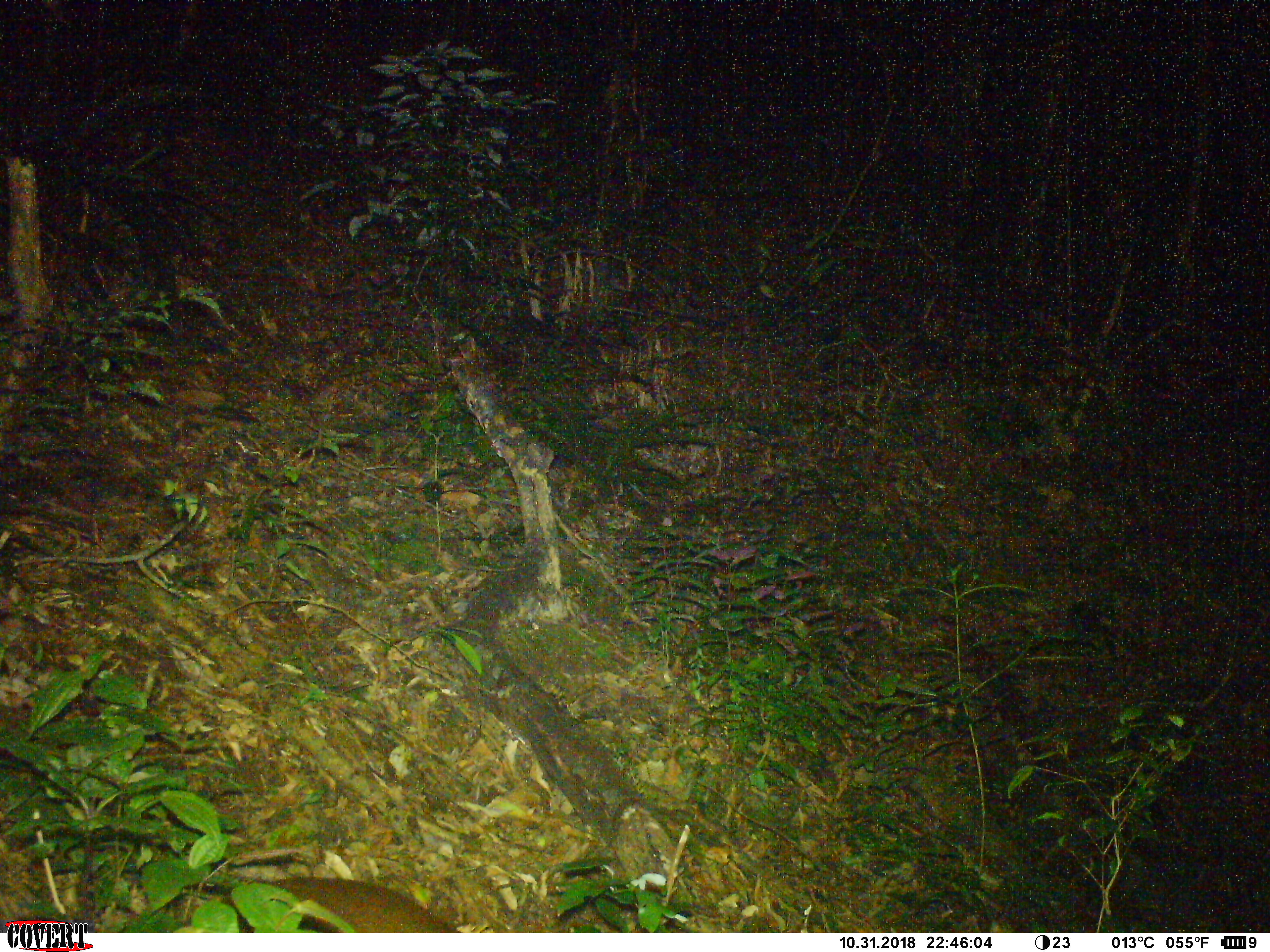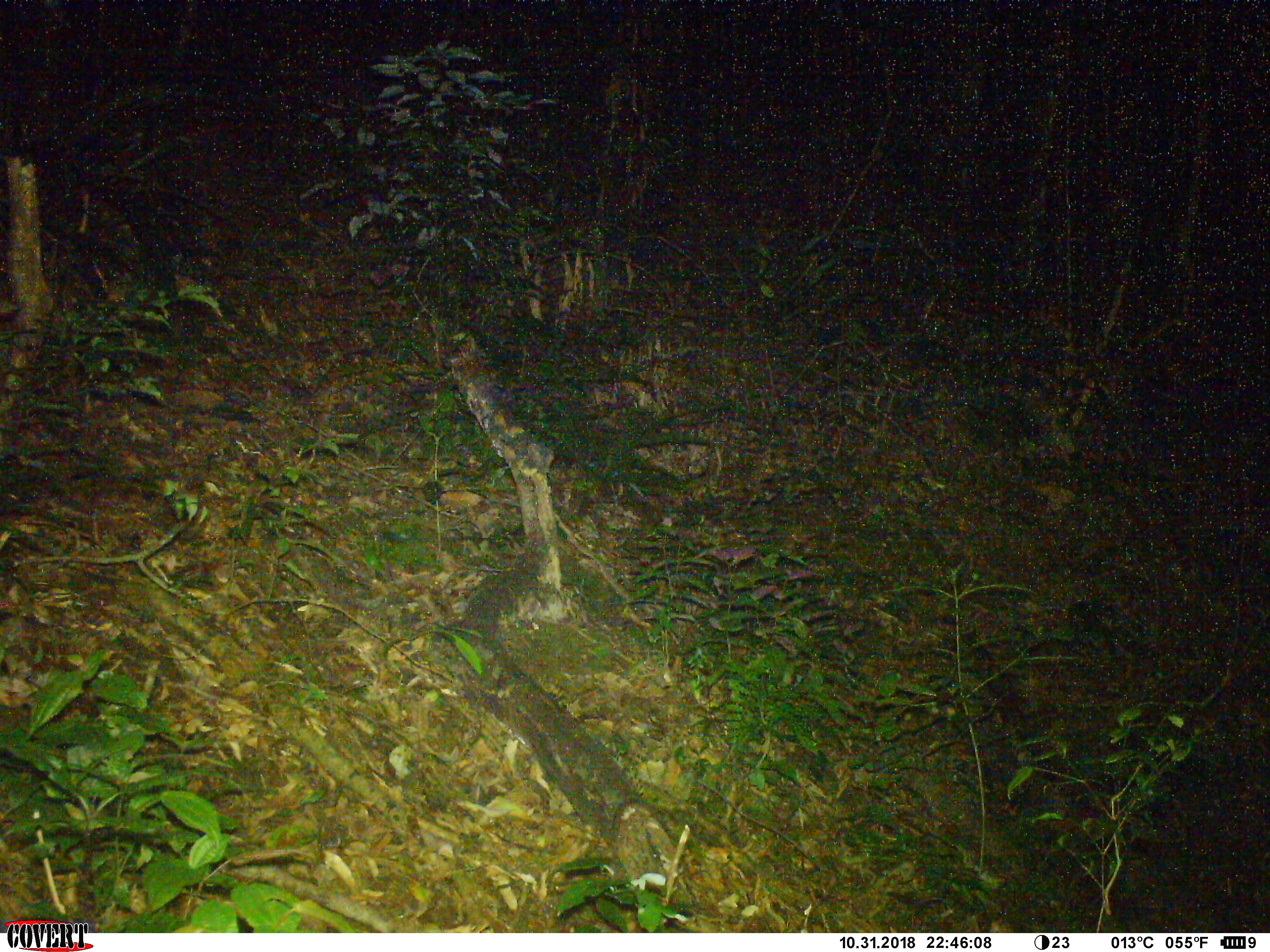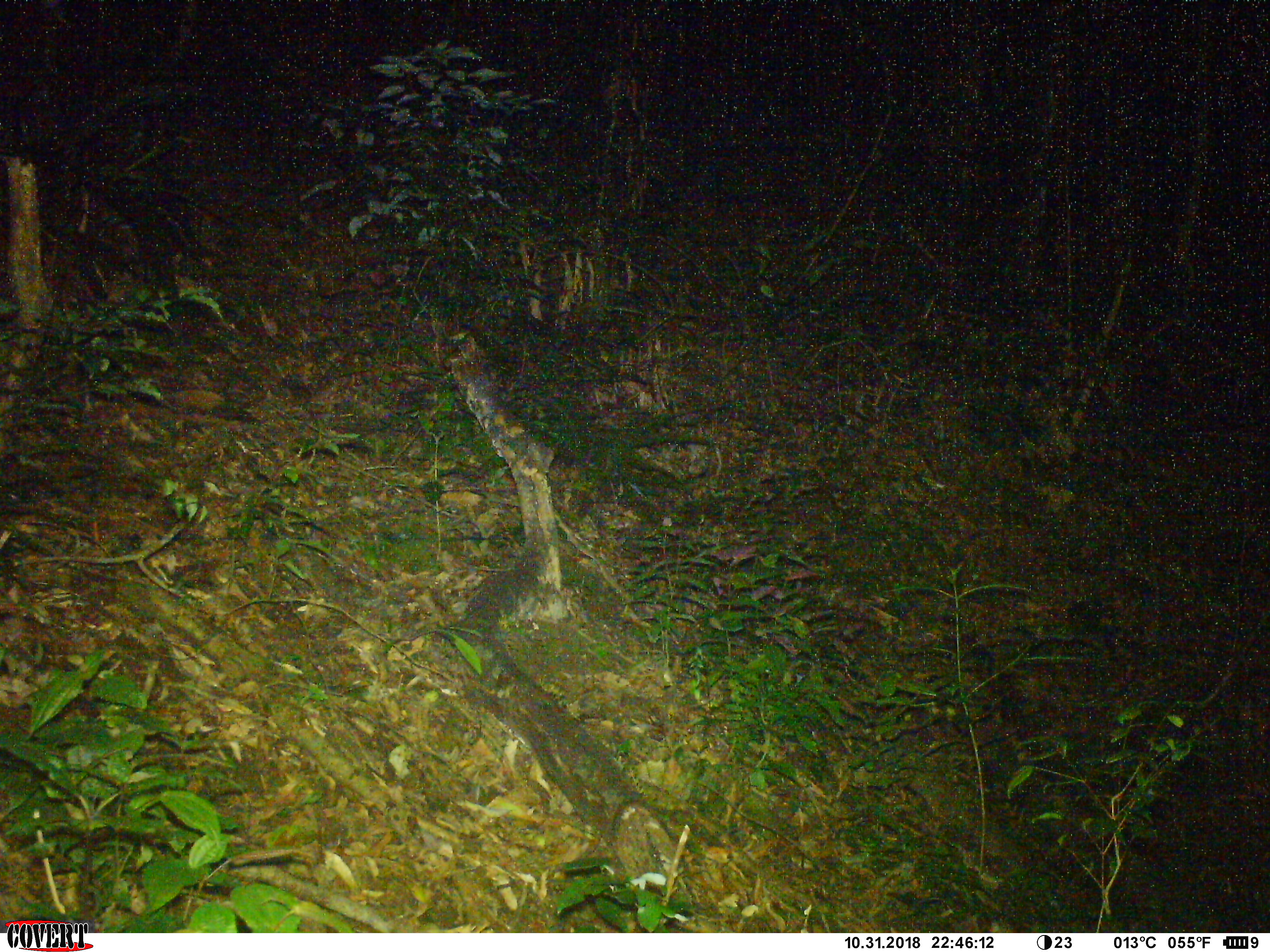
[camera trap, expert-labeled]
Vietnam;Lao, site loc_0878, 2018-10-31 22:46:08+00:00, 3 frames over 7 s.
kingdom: Animalia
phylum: Chordata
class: Mammalia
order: Artiodactyla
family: Cervidae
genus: Muntiacus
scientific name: Muntiacus rooseveltorum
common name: roosevelt's muntjac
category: roosevelts muntjac group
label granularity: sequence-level